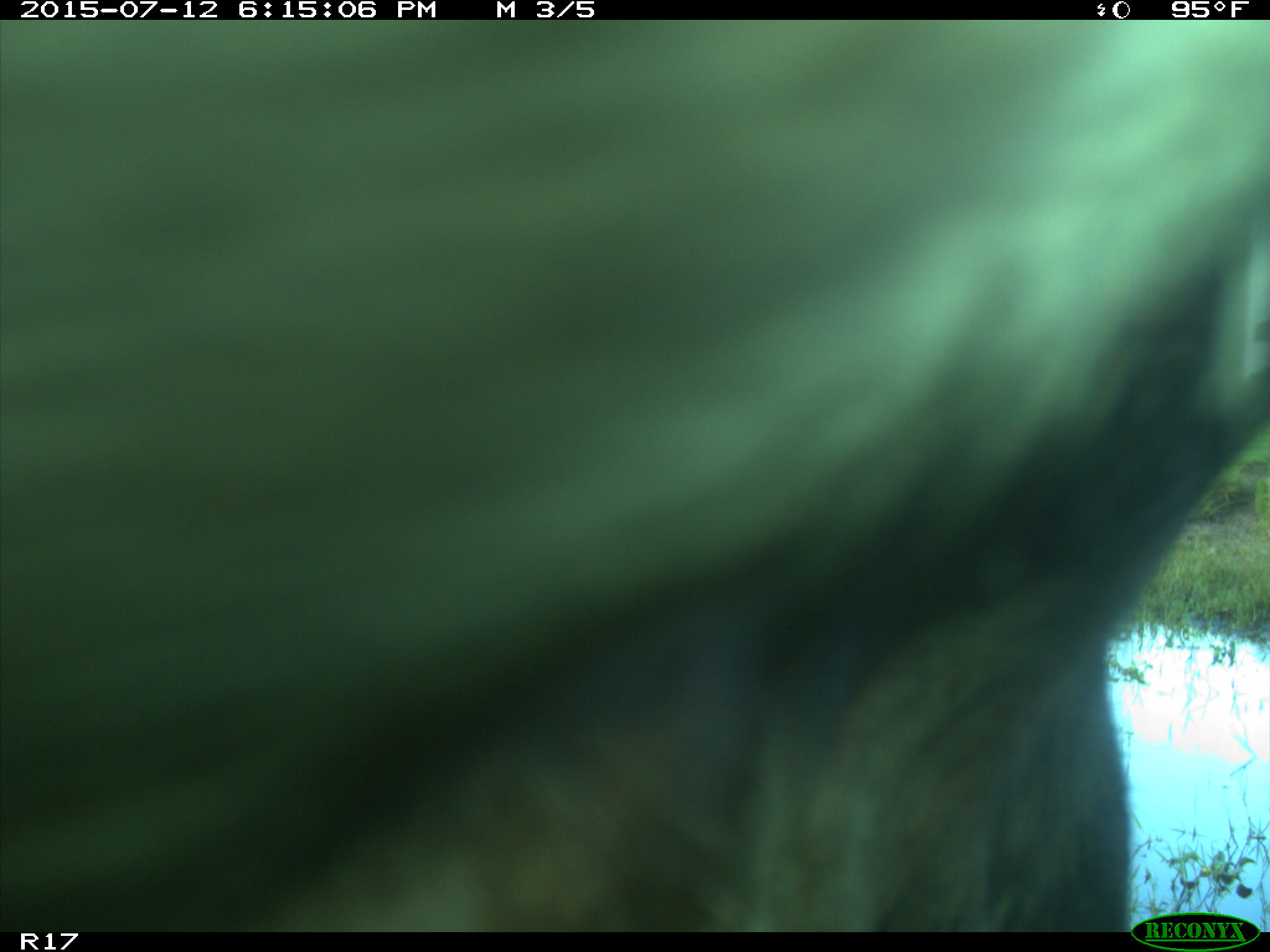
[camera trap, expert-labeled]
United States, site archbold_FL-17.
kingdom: Animalia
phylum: Chordata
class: Mammalia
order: Artiodactyla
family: Bovidae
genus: Bos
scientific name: Bos taurus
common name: domestic cow